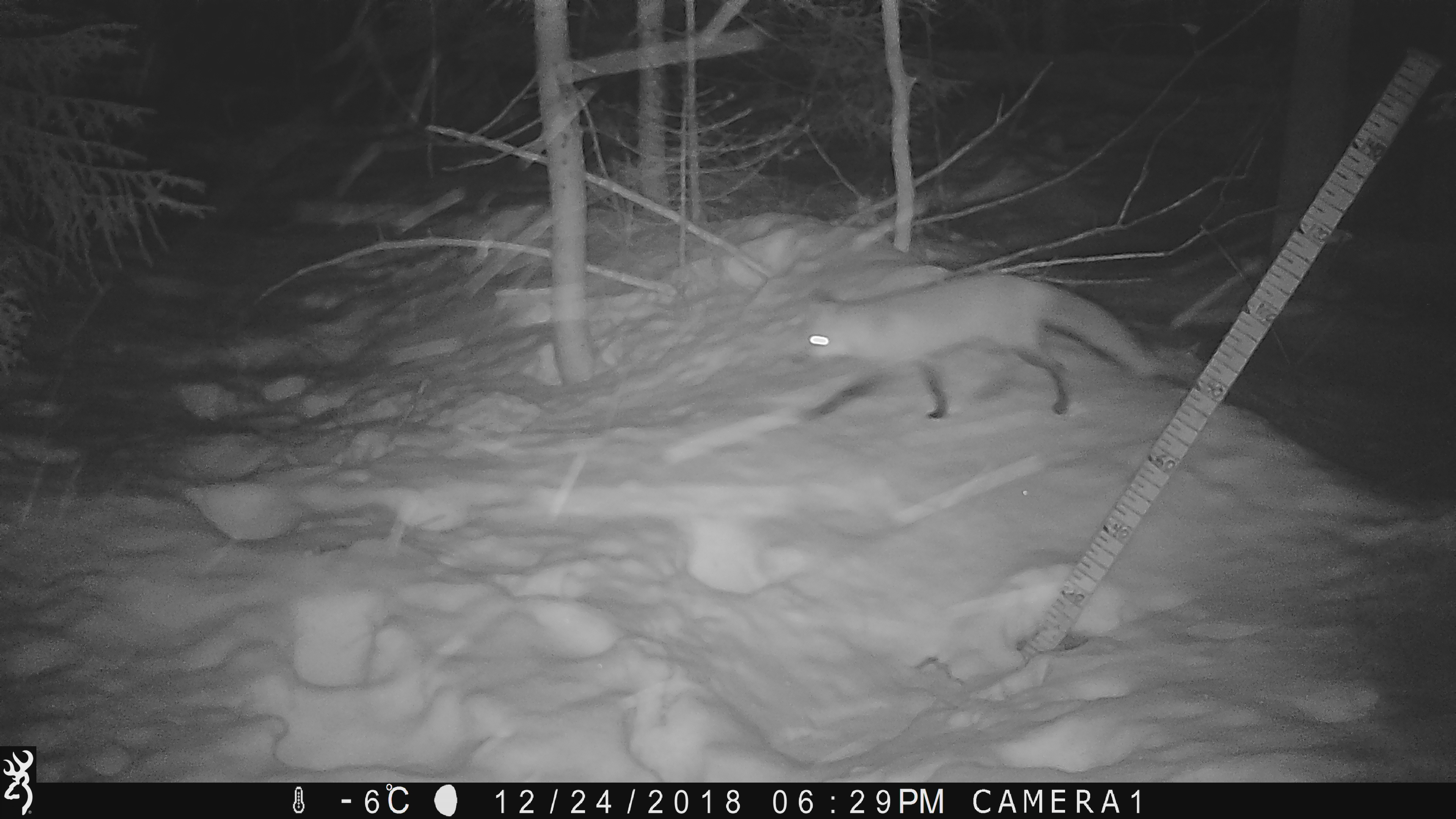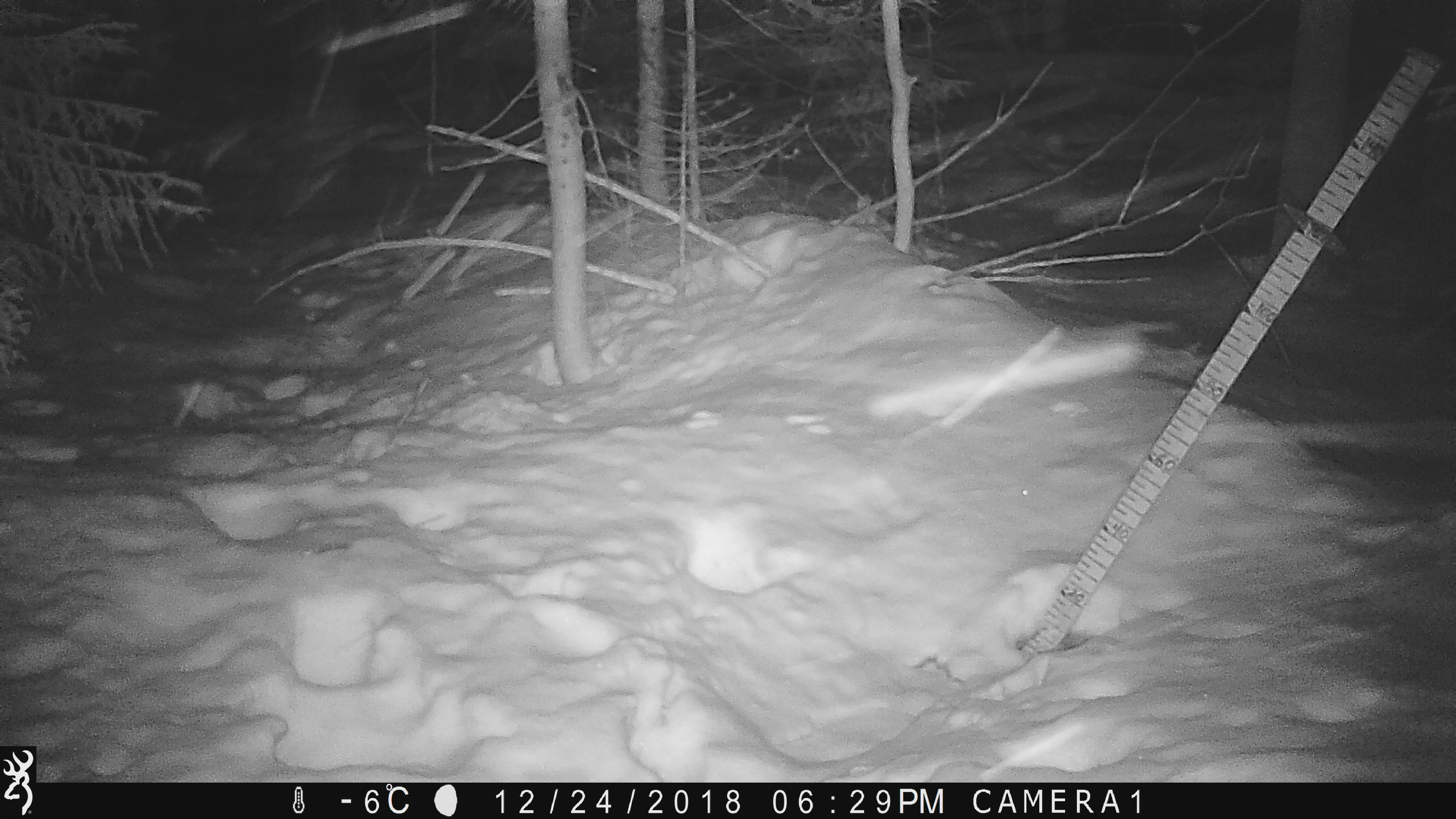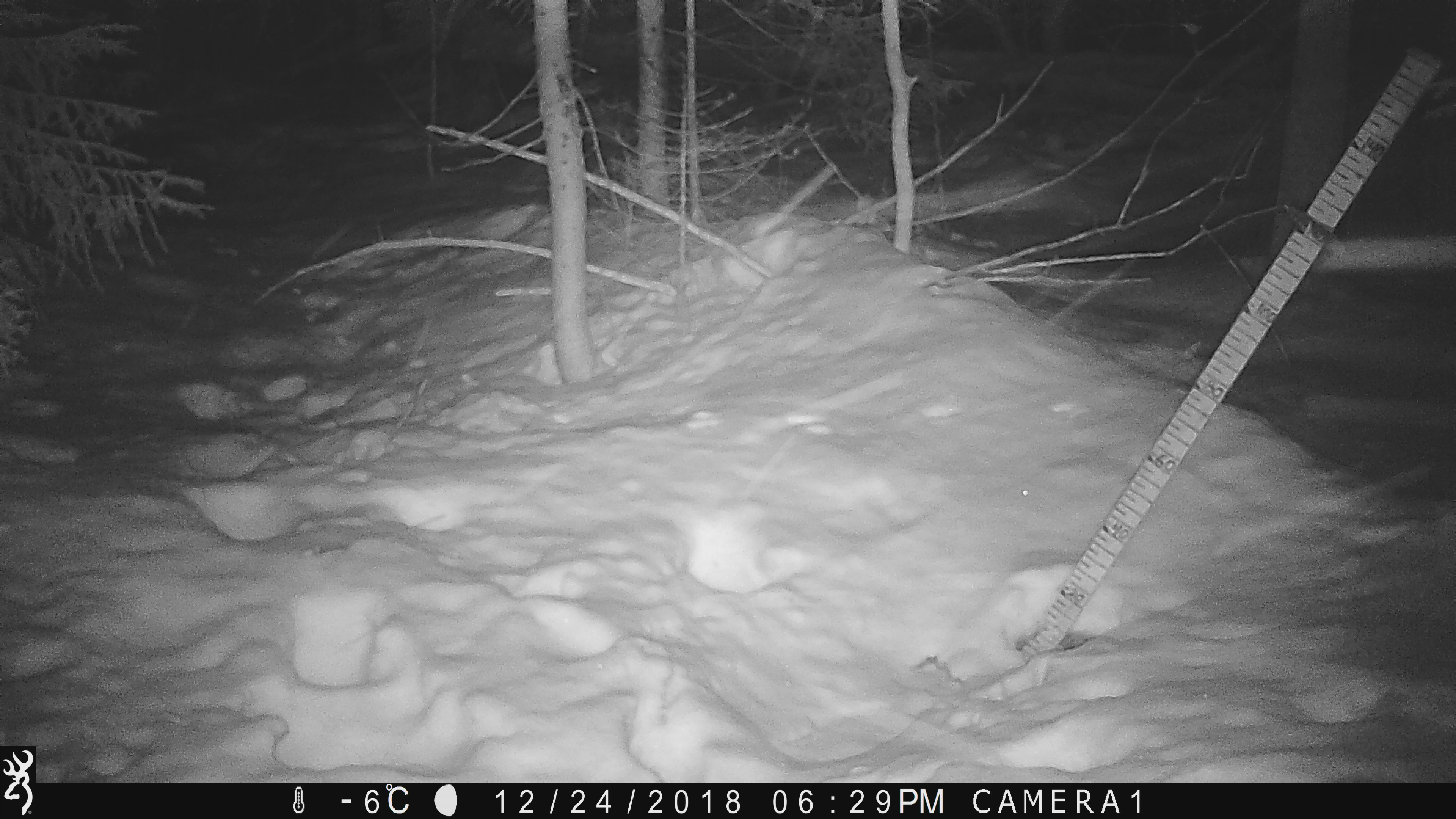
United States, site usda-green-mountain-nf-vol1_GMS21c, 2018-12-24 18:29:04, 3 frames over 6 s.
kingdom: Animalia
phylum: Chordata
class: Mammalia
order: Carnivora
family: Canidae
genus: Vulpes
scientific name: Vulpes vulpes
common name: red fox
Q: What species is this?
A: Red fox (Vulpes vulpes).